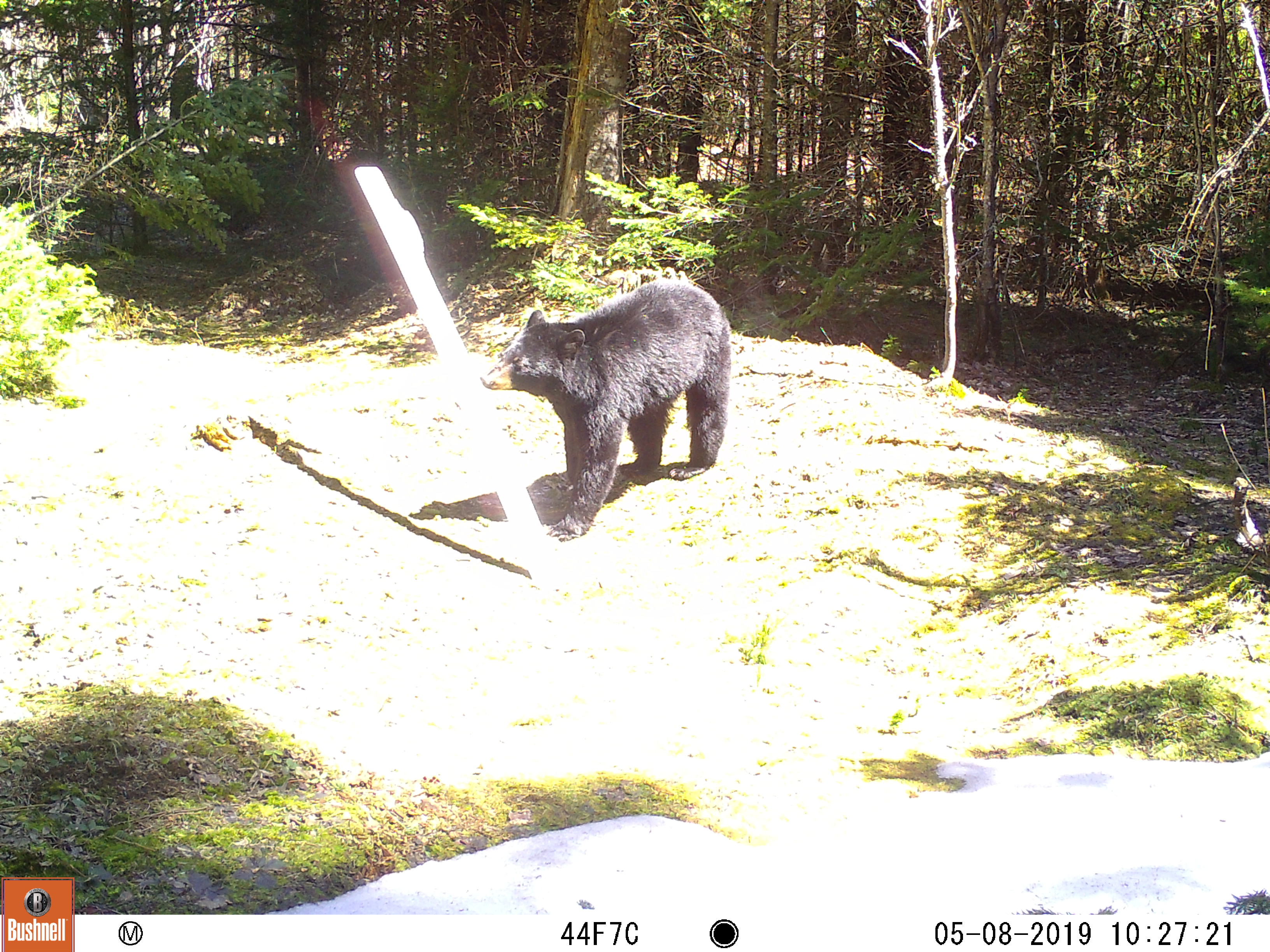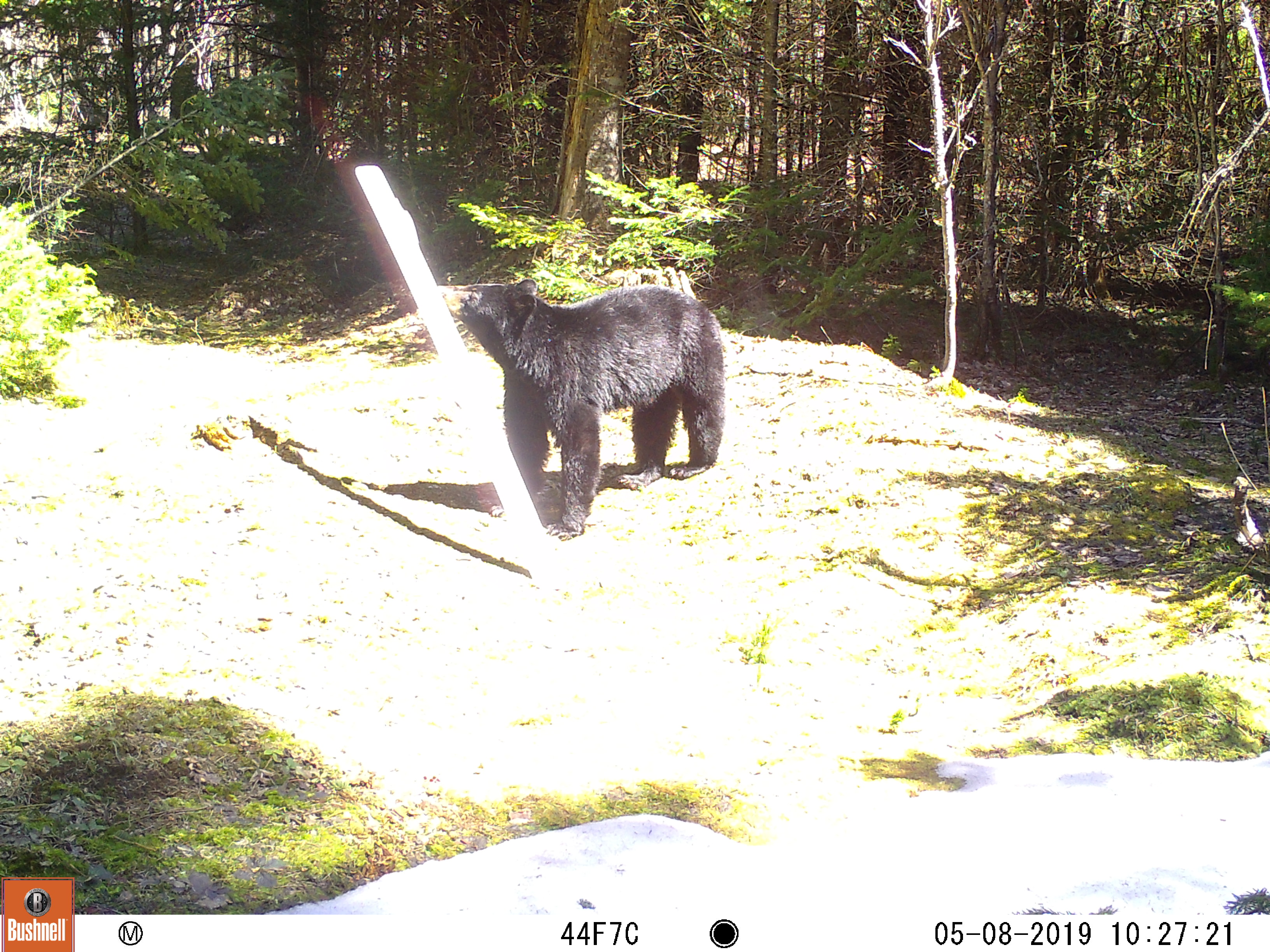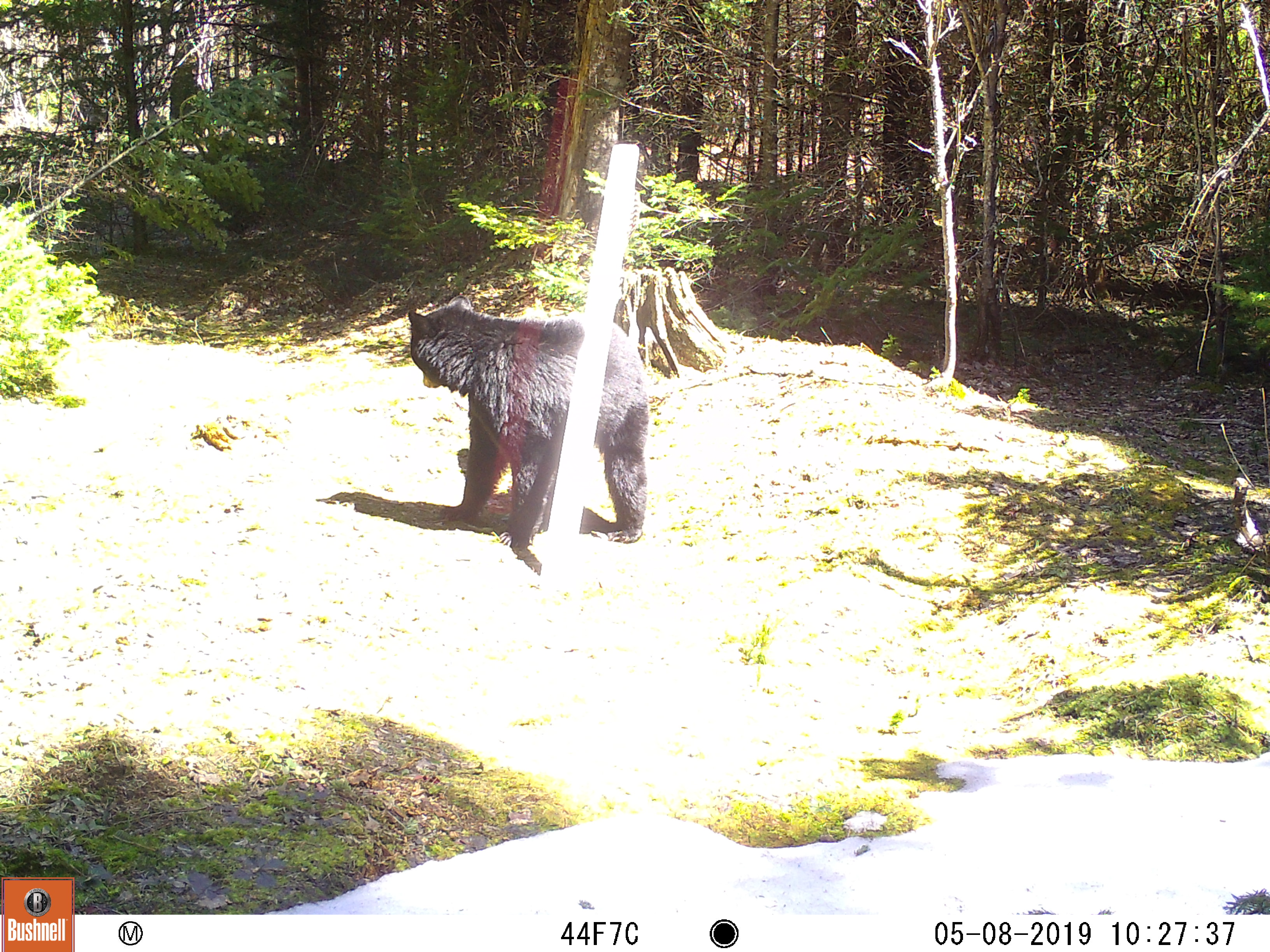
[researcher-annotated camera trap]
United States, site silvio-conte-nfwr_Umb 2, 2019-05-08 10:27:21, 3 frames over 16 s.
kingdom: Animalia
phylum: Chordata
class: Mammalia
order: Carnivora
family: Ursidae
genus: Ursus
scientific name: Ursus americanus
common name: black bear